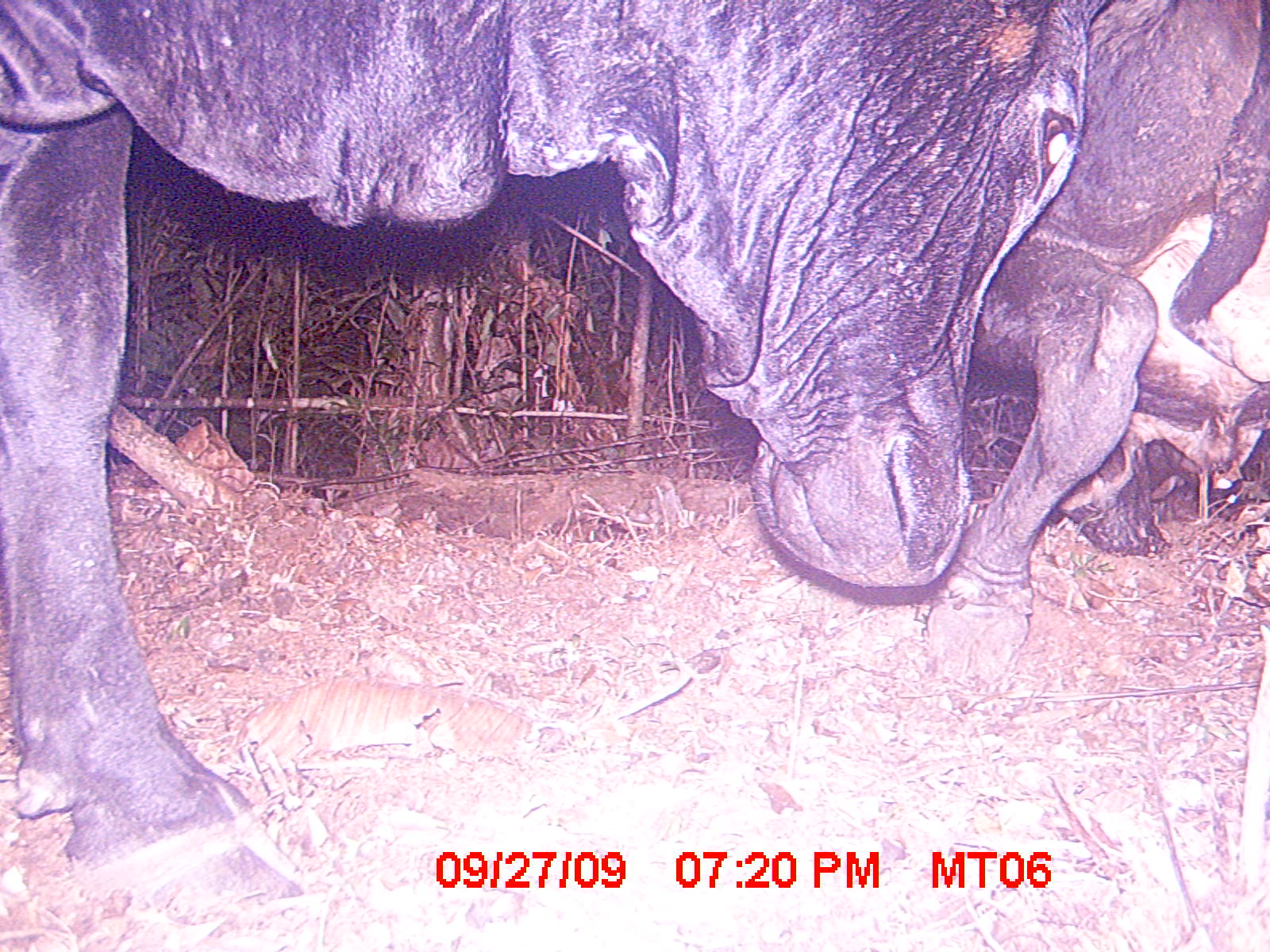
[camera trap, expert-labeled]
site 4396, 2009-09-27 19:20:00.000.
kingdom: Animalia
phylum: Chordata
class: Mammalia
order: Artiodactyla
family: Bovidae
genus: Bos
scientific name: Bos taurus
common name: domestic cattle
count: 2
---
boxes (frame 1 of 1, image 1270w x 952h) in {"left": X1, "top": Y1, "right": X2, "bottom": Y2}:
bos taurus: {"left": 0, "top": 0, "right": 1089, "bottom": 927}; {"left": 919, "top": 0, "right": 1270, "bottom": 687}